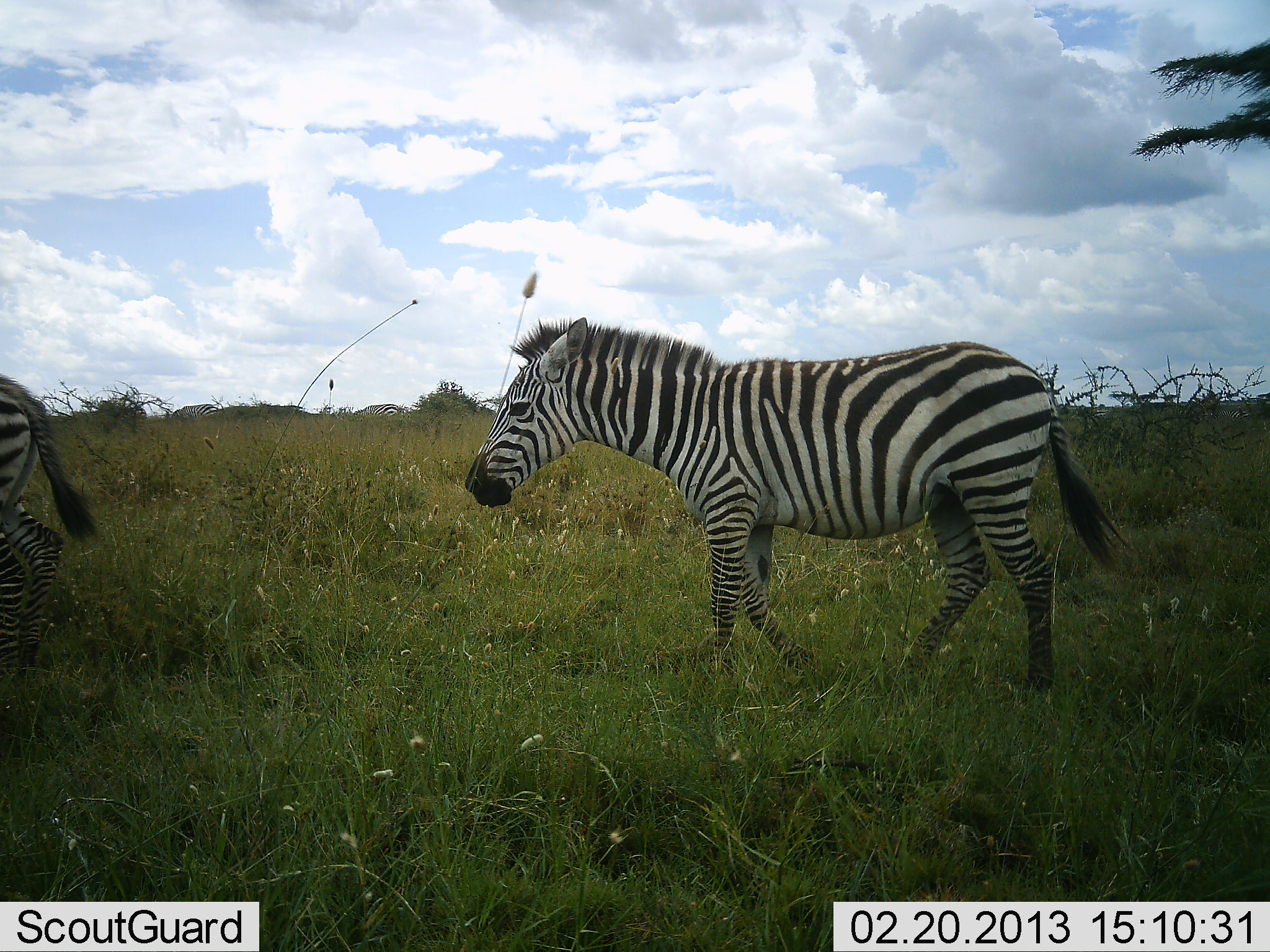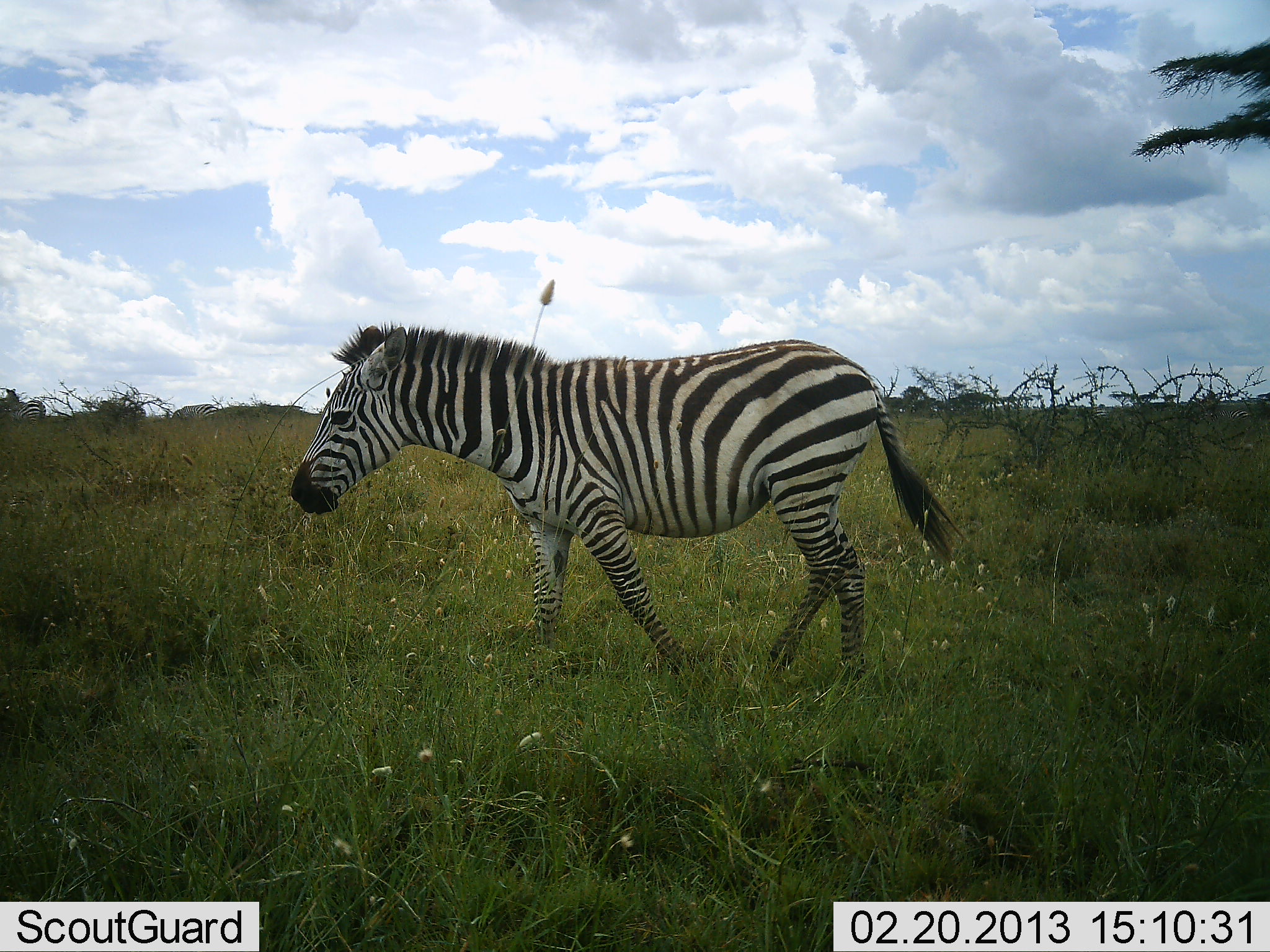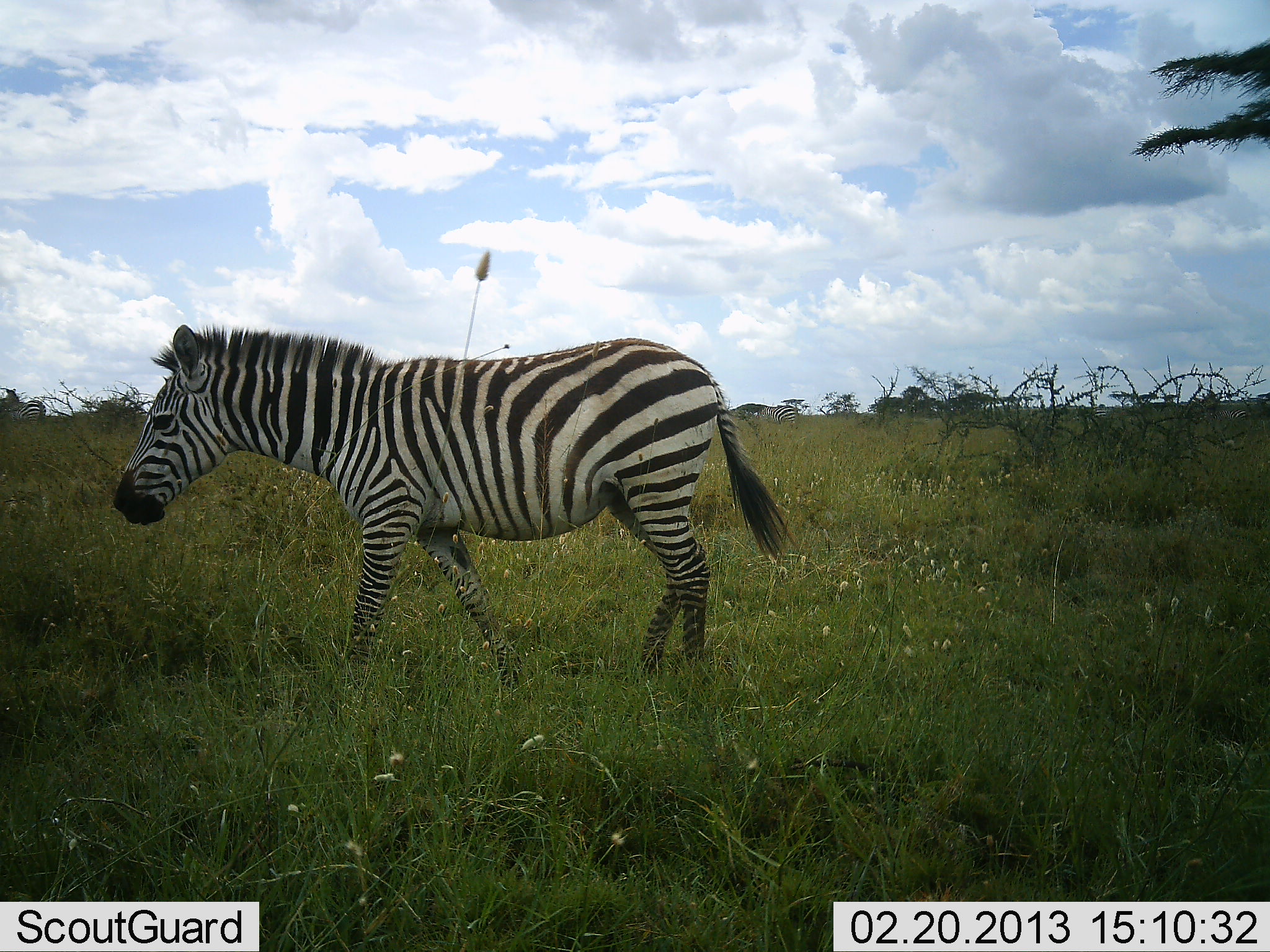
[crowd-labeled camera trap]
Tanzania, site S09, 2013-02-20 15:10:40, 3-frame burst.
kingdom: Animalia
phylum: Chordata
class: Mammalia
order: Perissodactyla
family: Equidae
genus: Equus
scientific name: Equus quagga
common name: plains zebra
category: zebra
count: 2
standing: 14%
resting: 0%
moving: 94%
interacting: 0%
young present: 0%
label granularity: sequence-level